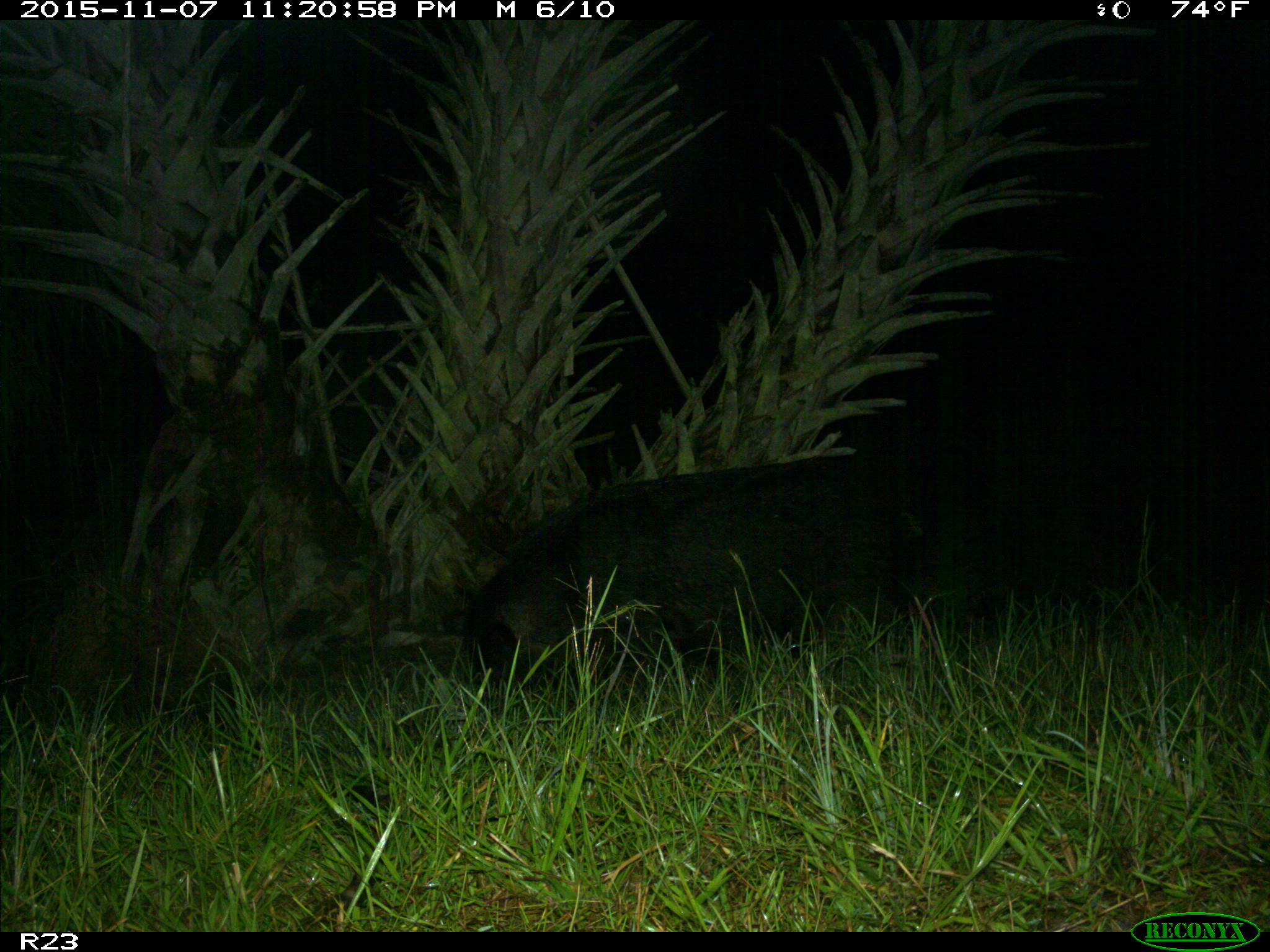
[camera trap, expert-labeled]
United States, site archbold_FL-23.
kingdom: Animalia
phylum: Chordata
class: Mammalia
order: Artiodactyla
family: Suidae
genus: Sus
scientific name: Sus scrofa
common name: wild boar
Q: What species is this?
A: Sus scrofa (wild boar).